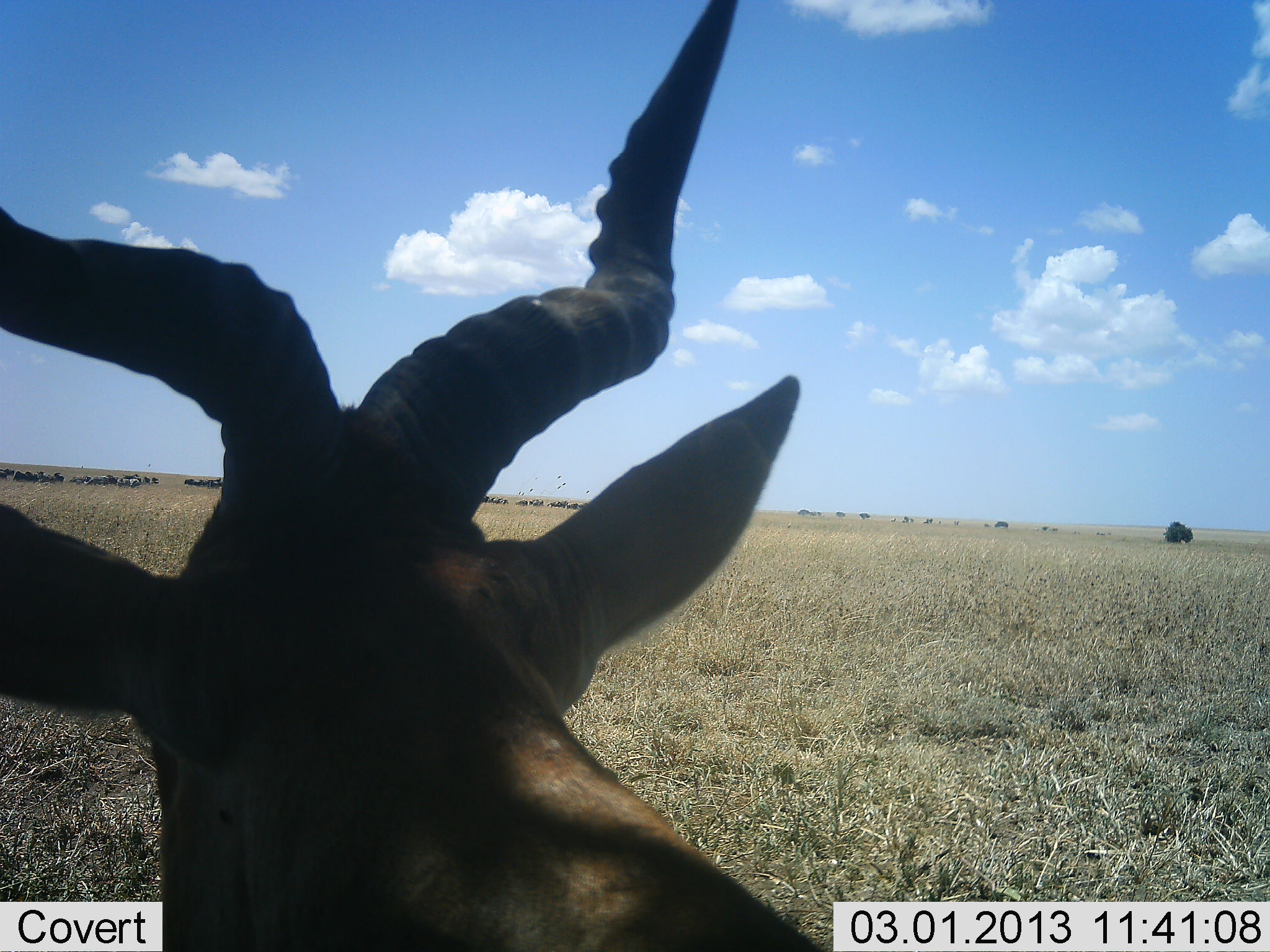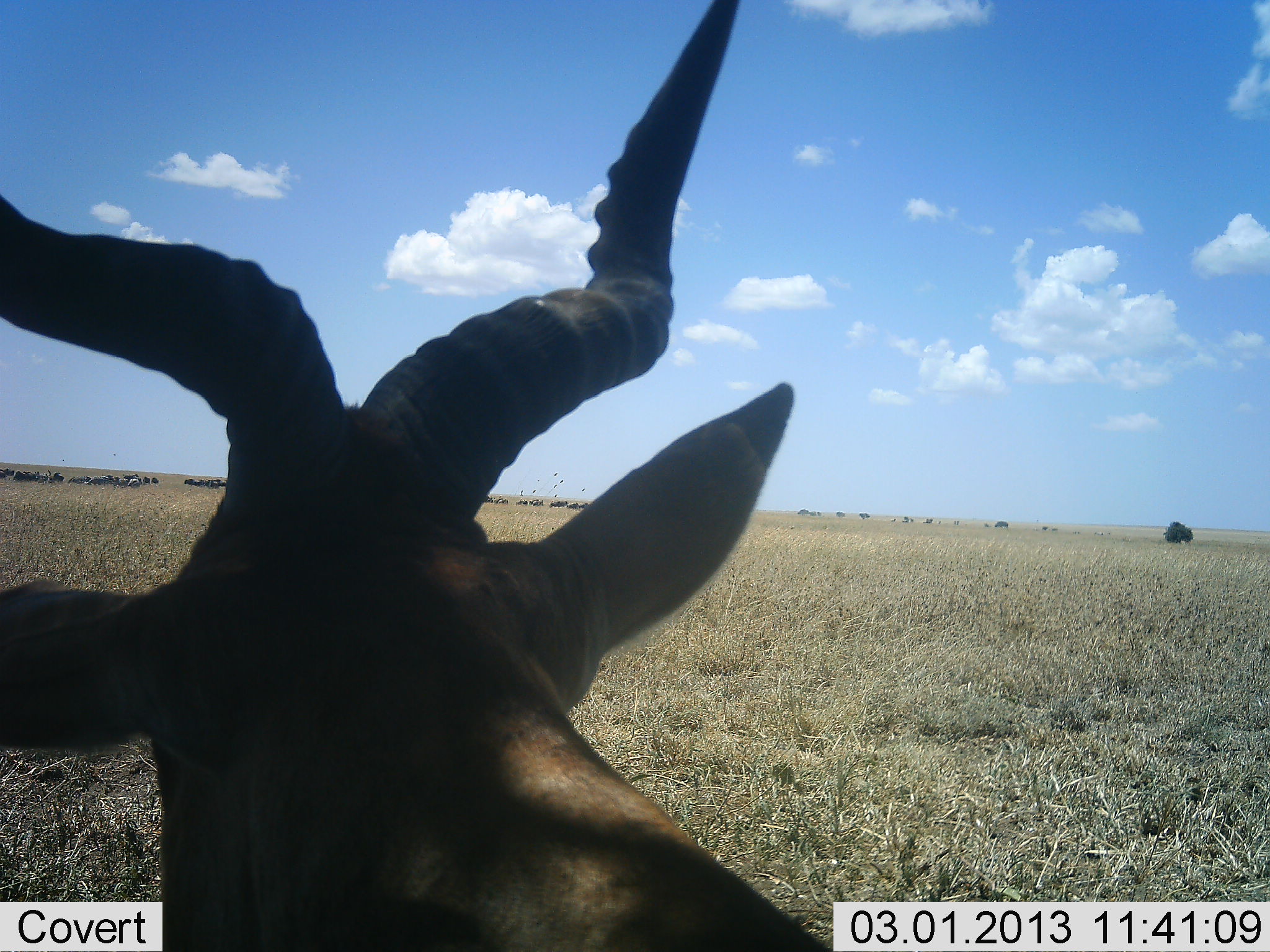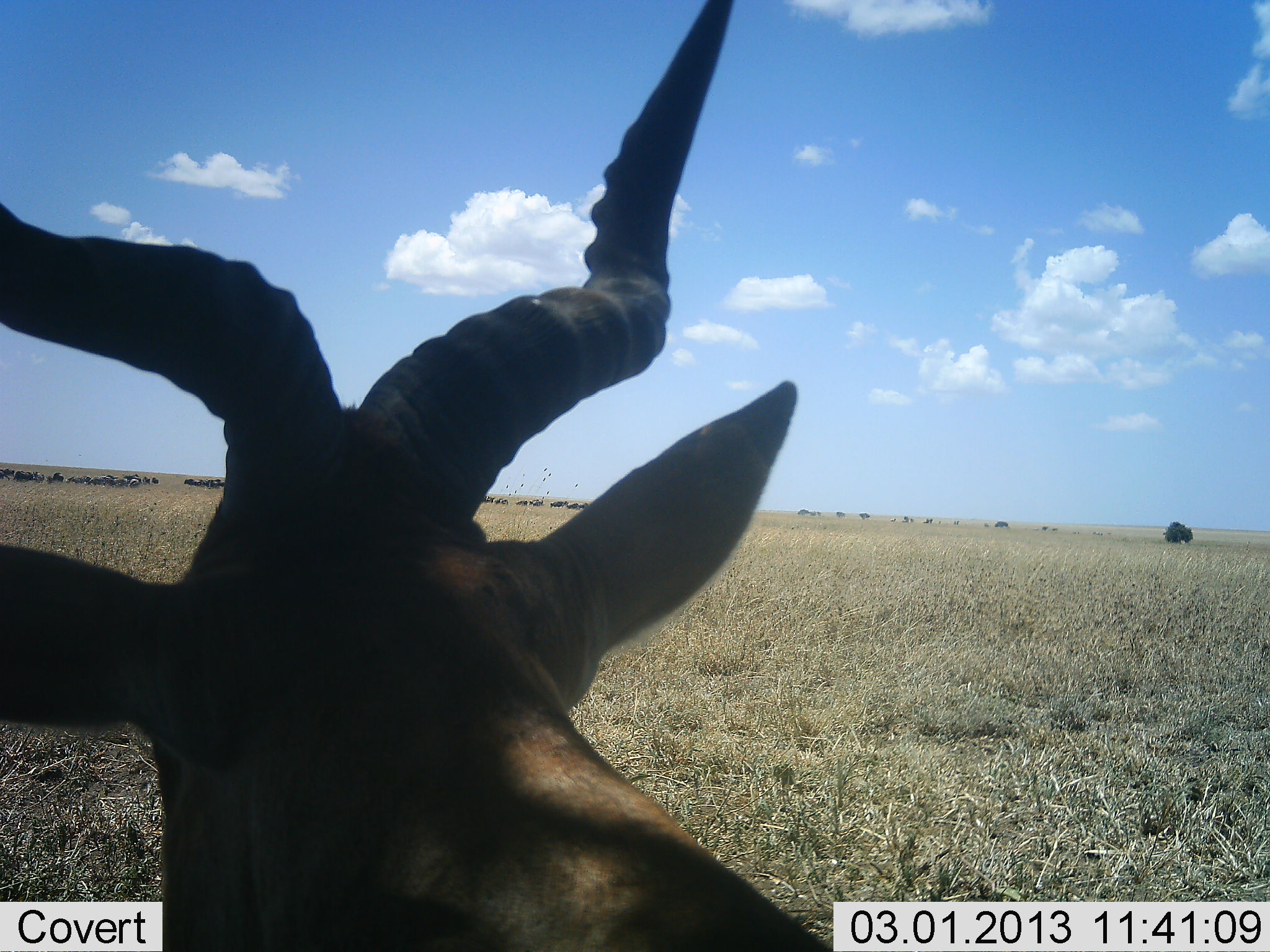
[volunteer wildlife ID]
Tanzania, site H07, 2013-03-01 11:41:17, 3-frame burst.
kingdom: Animalia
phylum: Chordata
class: Mammalia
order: Artiodactyla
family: Bovidae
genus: Alcelaphus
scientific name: Alcelaphus buselaphus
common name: hartebeest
Hartebeest (Alcelaphus buselaphus), count 1. Behavior (volunteer vote fractions): standing 53%, resting 47%, moving 0%, interacting 0%. Young present (vote fraction): 0%. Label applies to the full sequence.